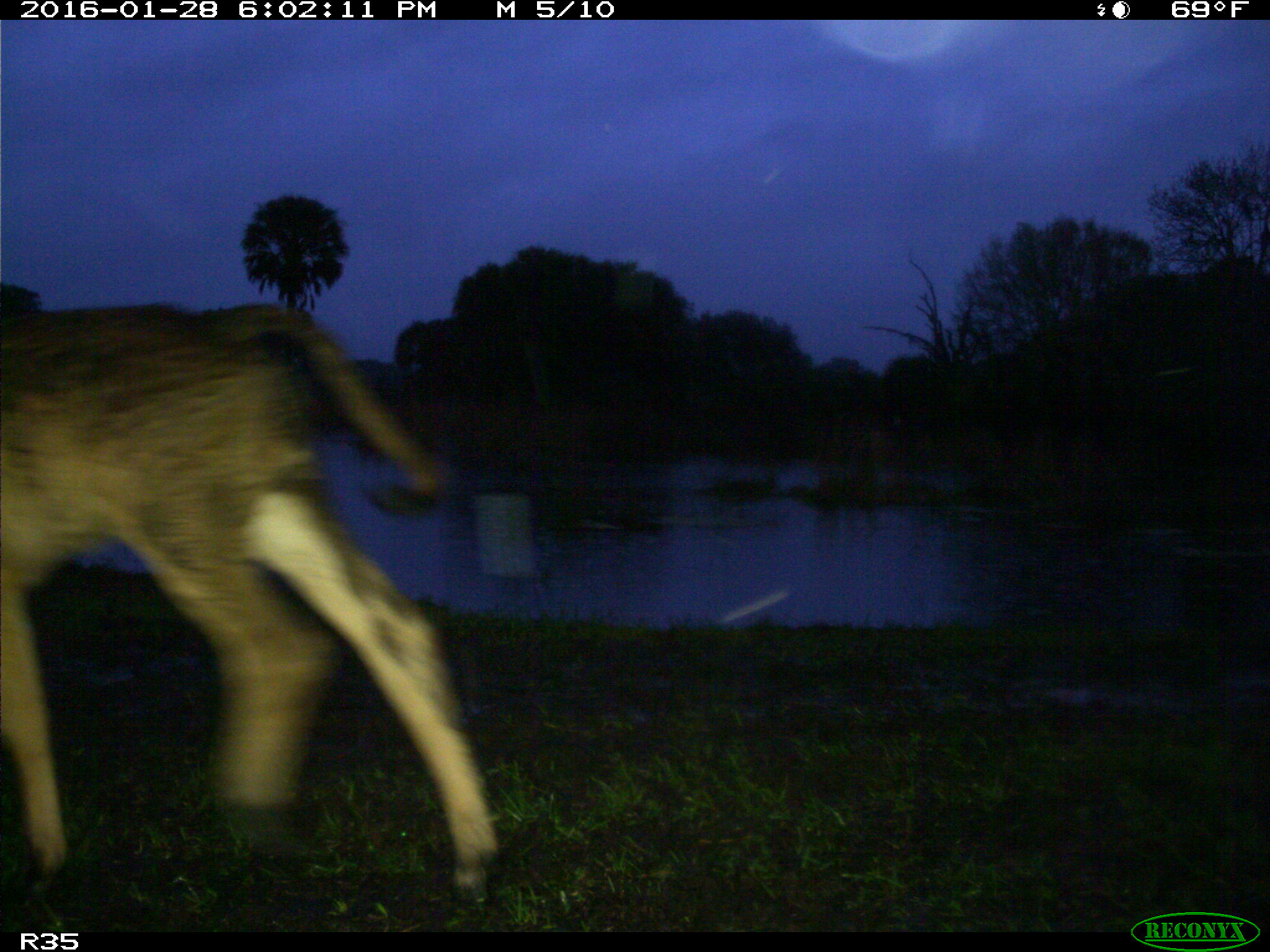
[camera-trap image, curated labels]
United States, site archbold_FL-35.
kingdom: Animalia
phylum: Chordata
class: Mammalia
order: Artiodactyla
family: Bovidae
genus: Bos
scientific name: Bos taurus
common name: domestic cow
Bos taurus (domestic cow).